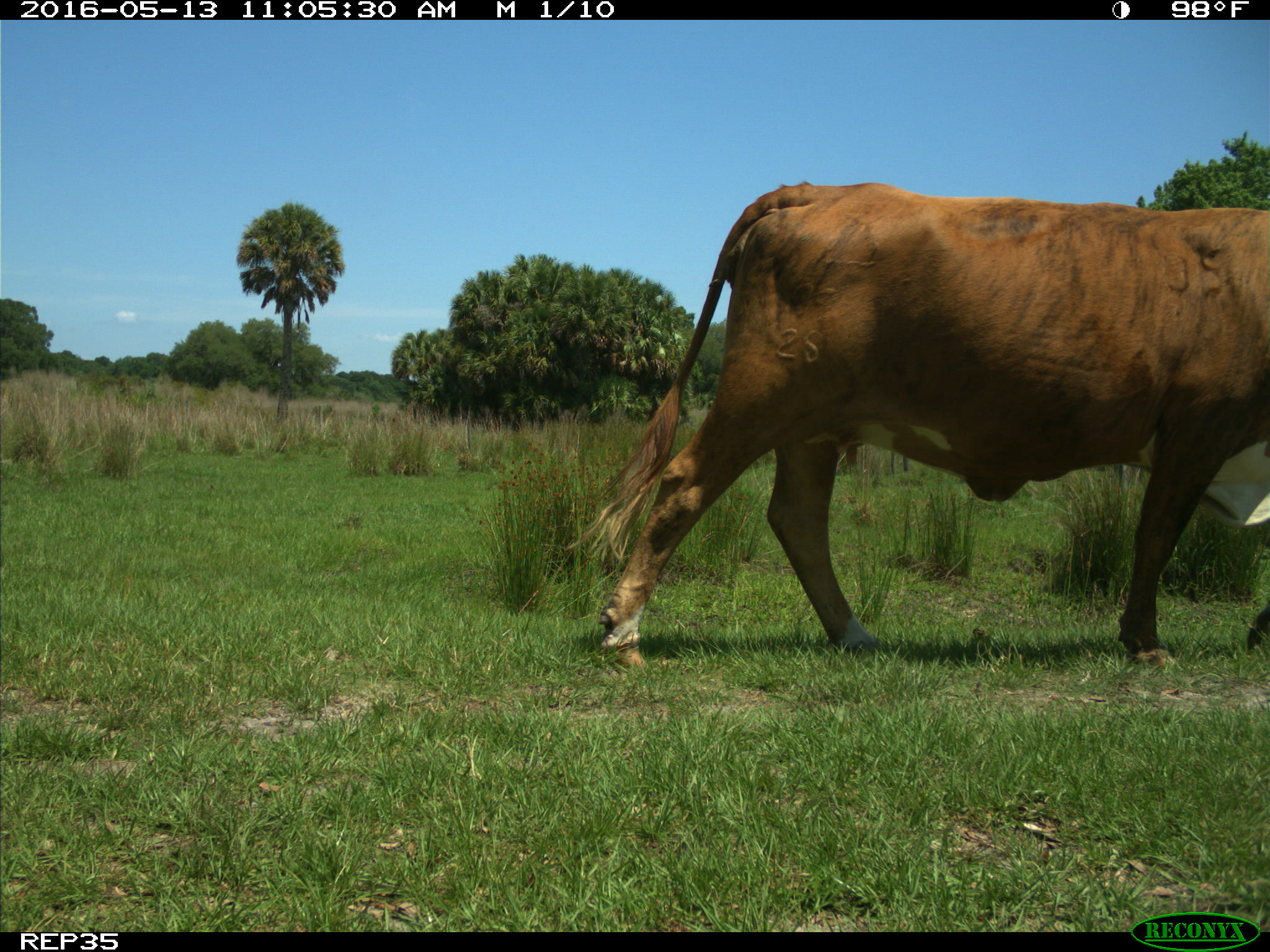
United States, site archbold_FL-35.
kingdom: Animalia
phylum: Chordata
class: Mammalia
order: Artiodactyla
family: Bovidae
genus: Bos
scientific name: Bos taurus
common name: domestic cow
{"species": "Bos taurus (domestic cow)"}